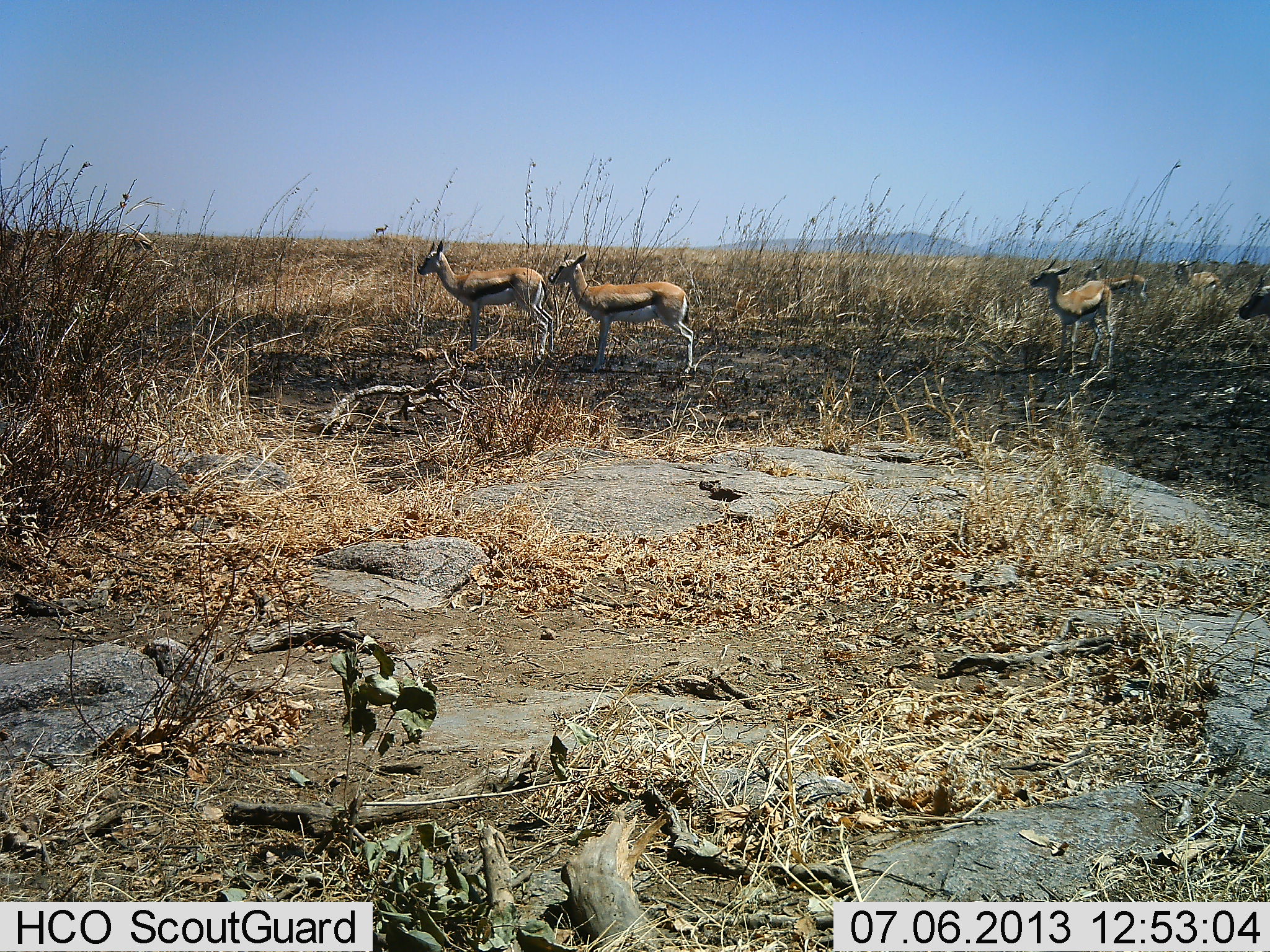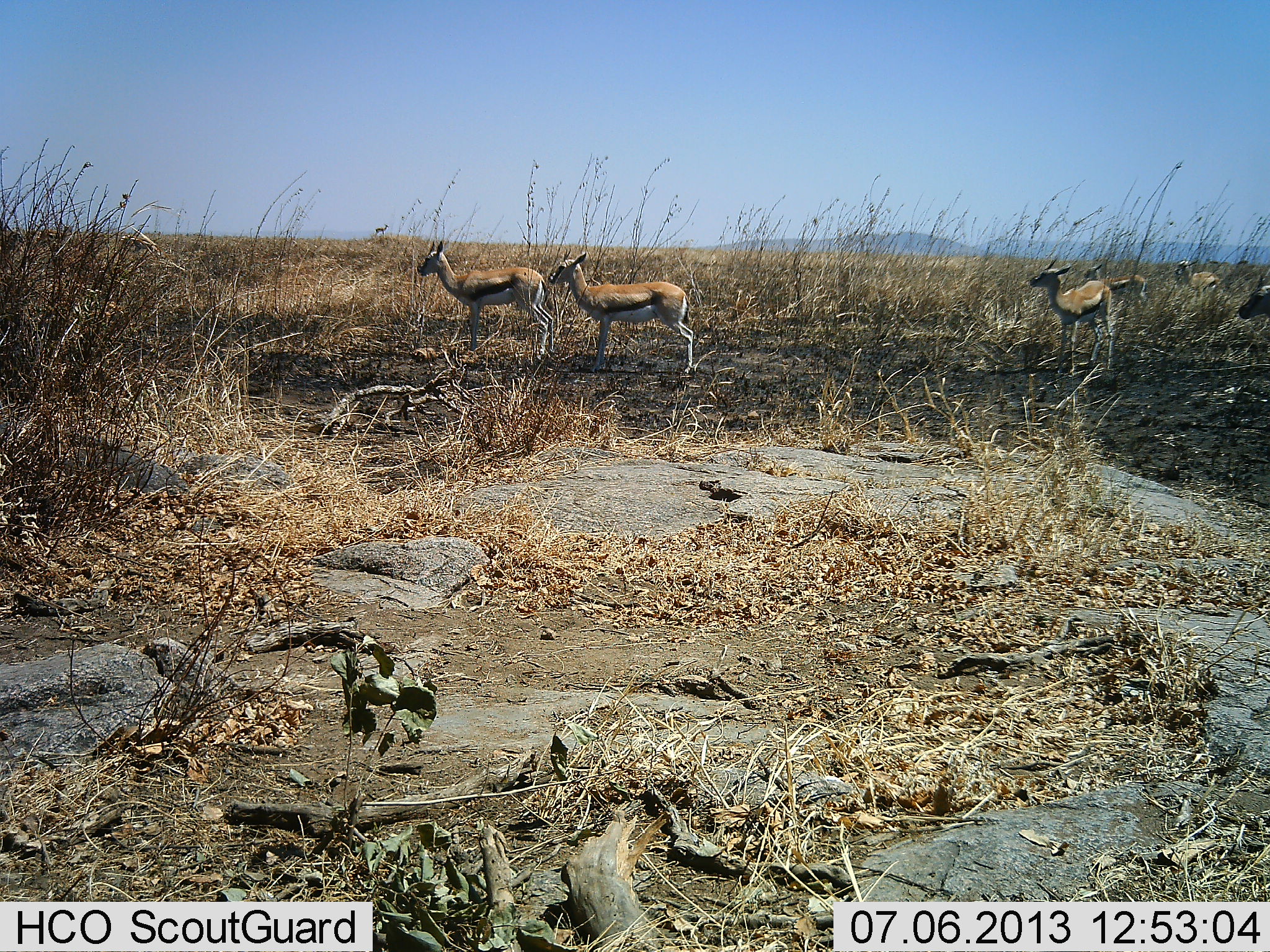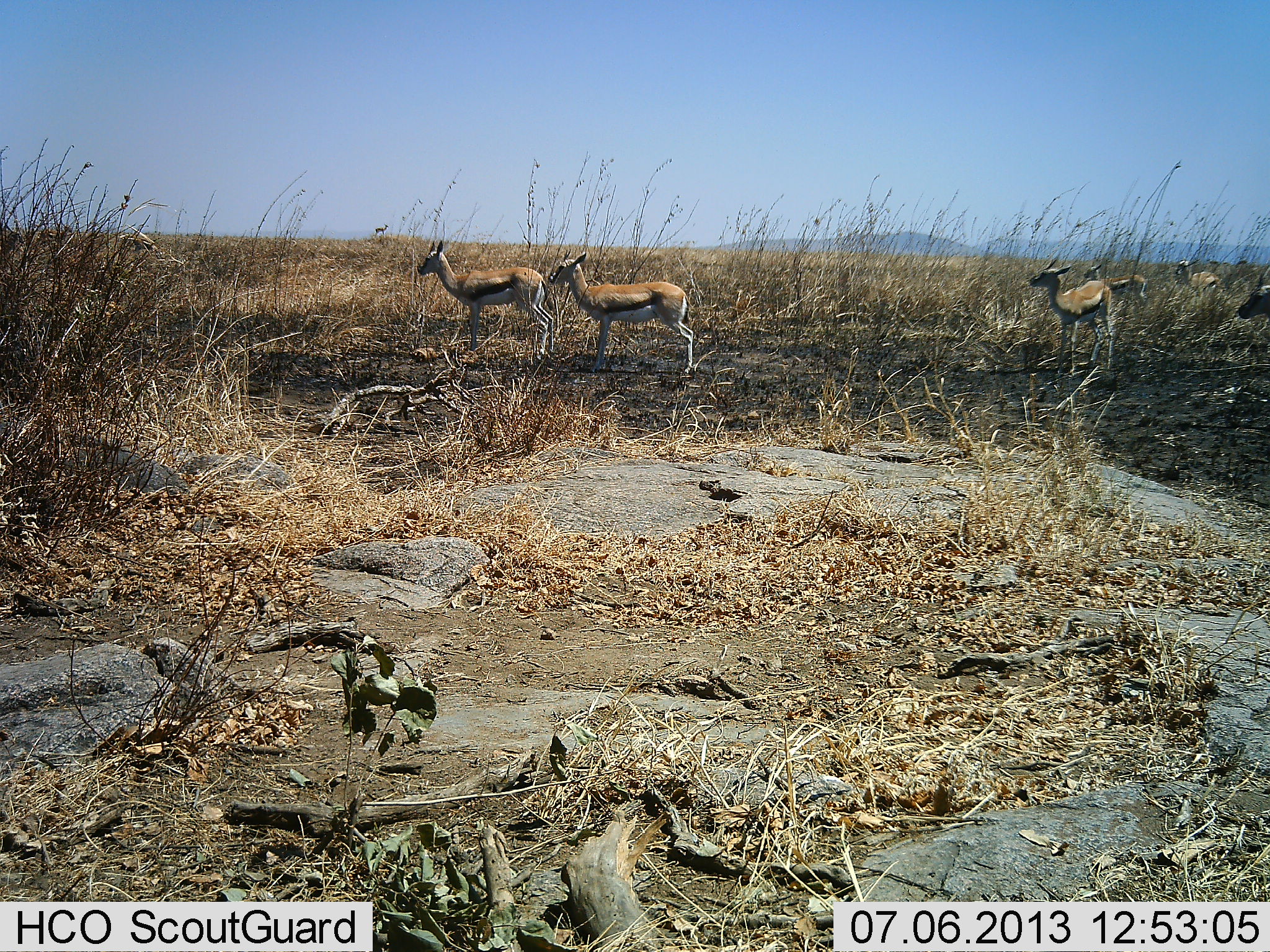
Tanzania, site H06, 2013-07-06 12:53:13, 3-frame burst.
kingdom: Animalia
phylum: Chordata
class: Mammalia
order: Artiodactyla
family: Bovidae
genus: Eudorcas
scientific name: Eudorcas thomsonii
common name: thomson's gazelle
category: gazellethomsons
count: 6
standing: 90%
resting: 10%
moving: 0%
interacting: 0%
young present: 0%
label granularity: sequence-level